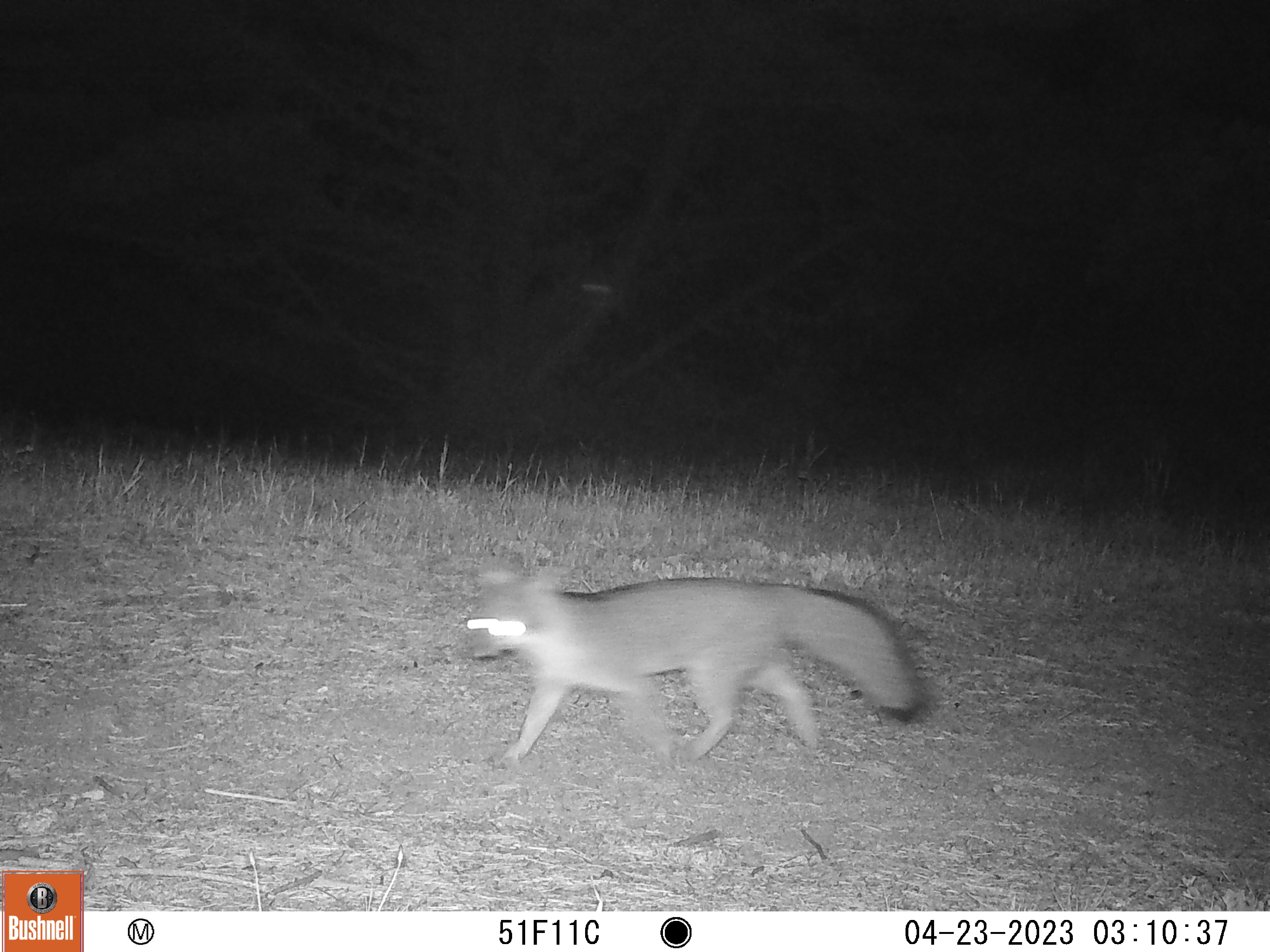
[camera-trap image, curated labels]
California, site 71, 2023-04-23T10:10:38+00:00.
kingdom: Animalia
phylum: Chordata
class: Mammalia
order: Carnivora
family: Canidae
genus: Urocyon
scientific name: Urocyon cinereoargenteus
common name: gray fox